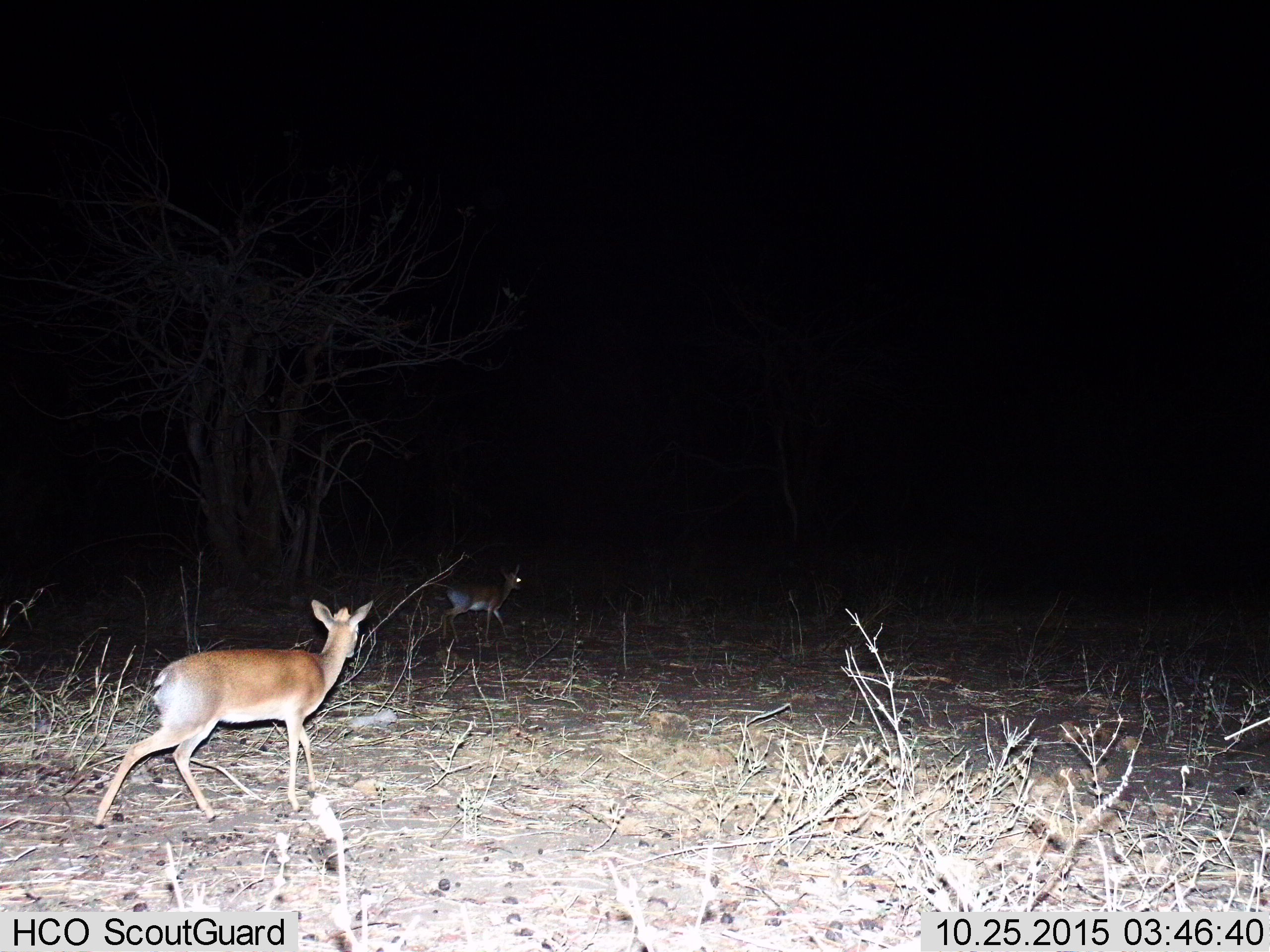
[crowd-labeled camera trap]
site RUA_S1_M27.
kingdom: Animalia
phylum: Chordata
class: Mammalia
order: Artiodactyla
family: Bovidae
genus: Madoqua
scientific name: Madoqua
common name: dik-dik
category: dikdik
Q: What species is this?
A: Dikdik (dik-dik) (Madoqua).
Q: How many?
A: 2.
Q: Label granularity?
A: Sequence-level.